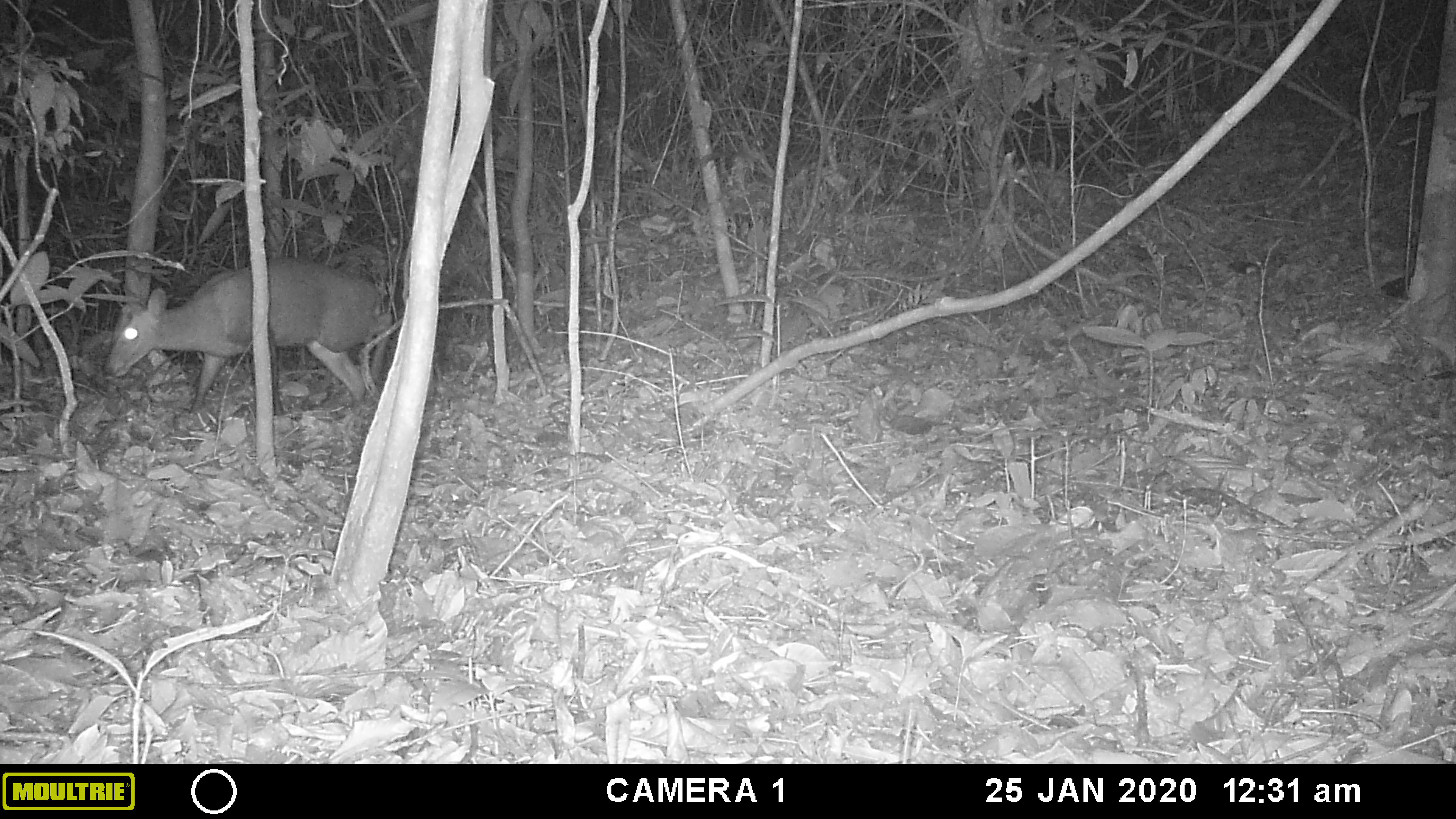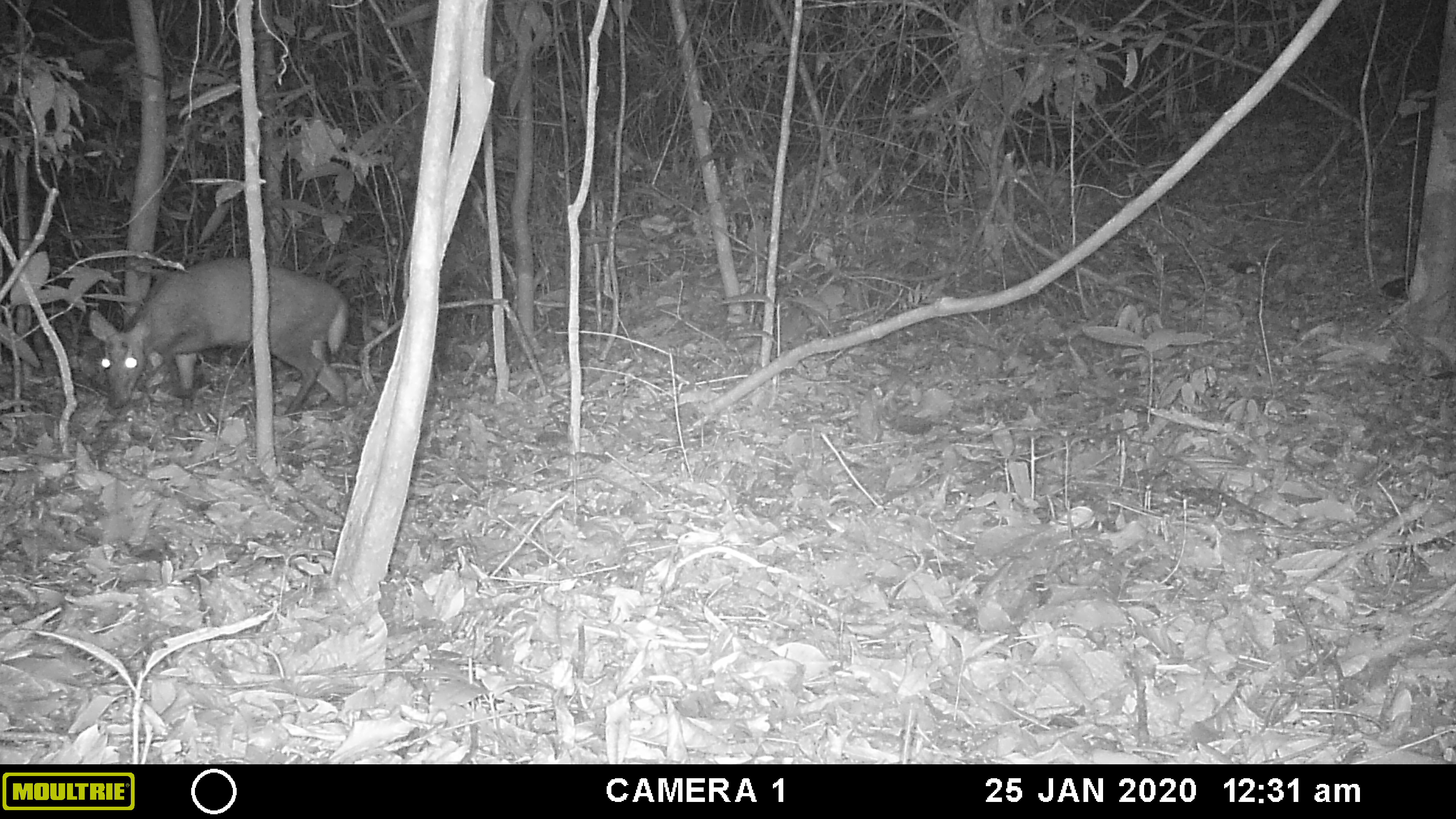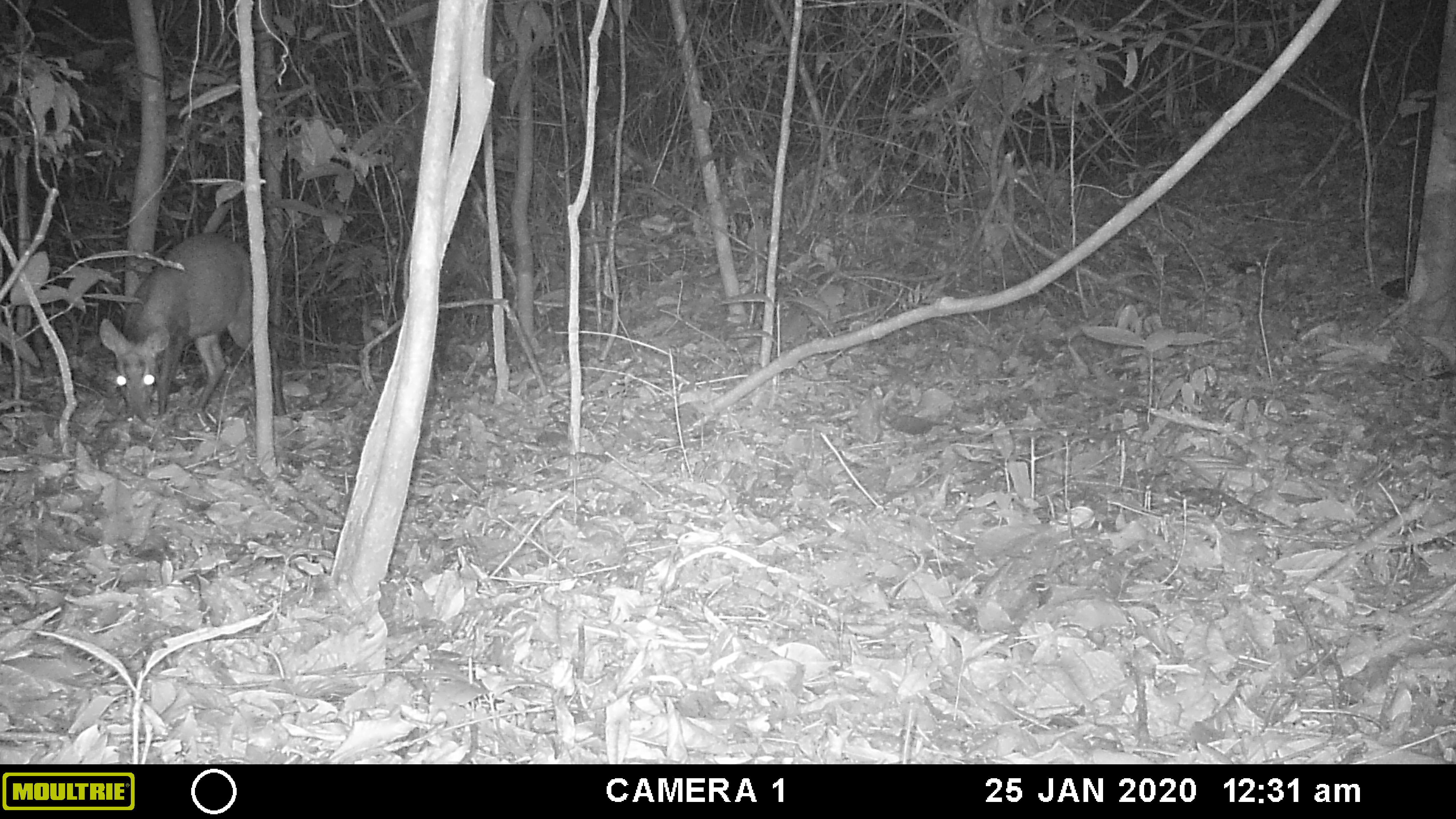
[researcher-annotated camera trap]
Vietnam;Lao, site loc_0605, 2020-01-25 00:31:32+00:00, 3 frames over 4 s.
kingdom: Animalia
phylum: Chordata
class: Mammalia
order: Artiodactyla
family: Cervidae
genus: Muntiacus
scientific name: Muntiacus rooseveltorum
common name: roosevelt's muntjac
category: roosevelts muntjac group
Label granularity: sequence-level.